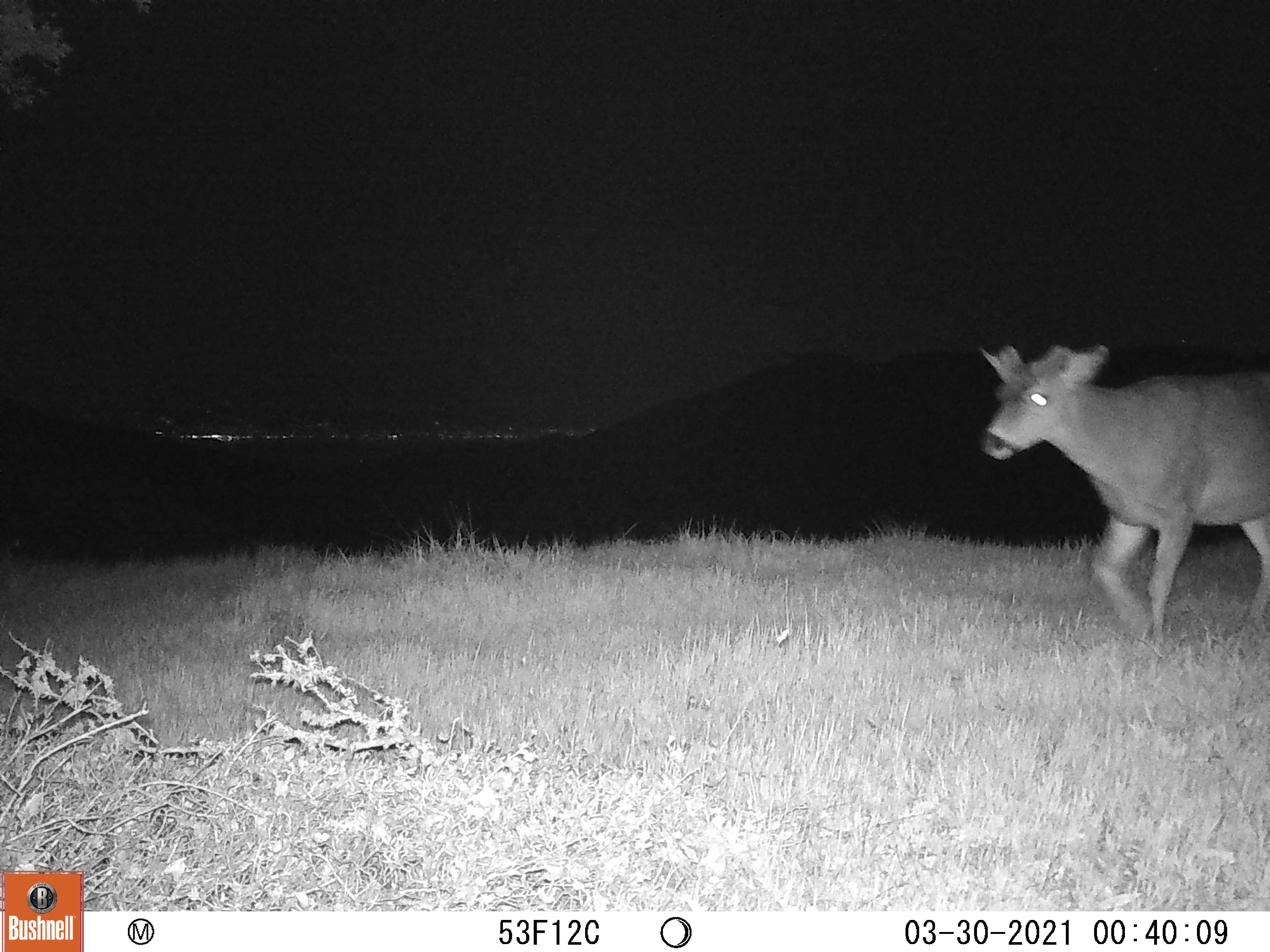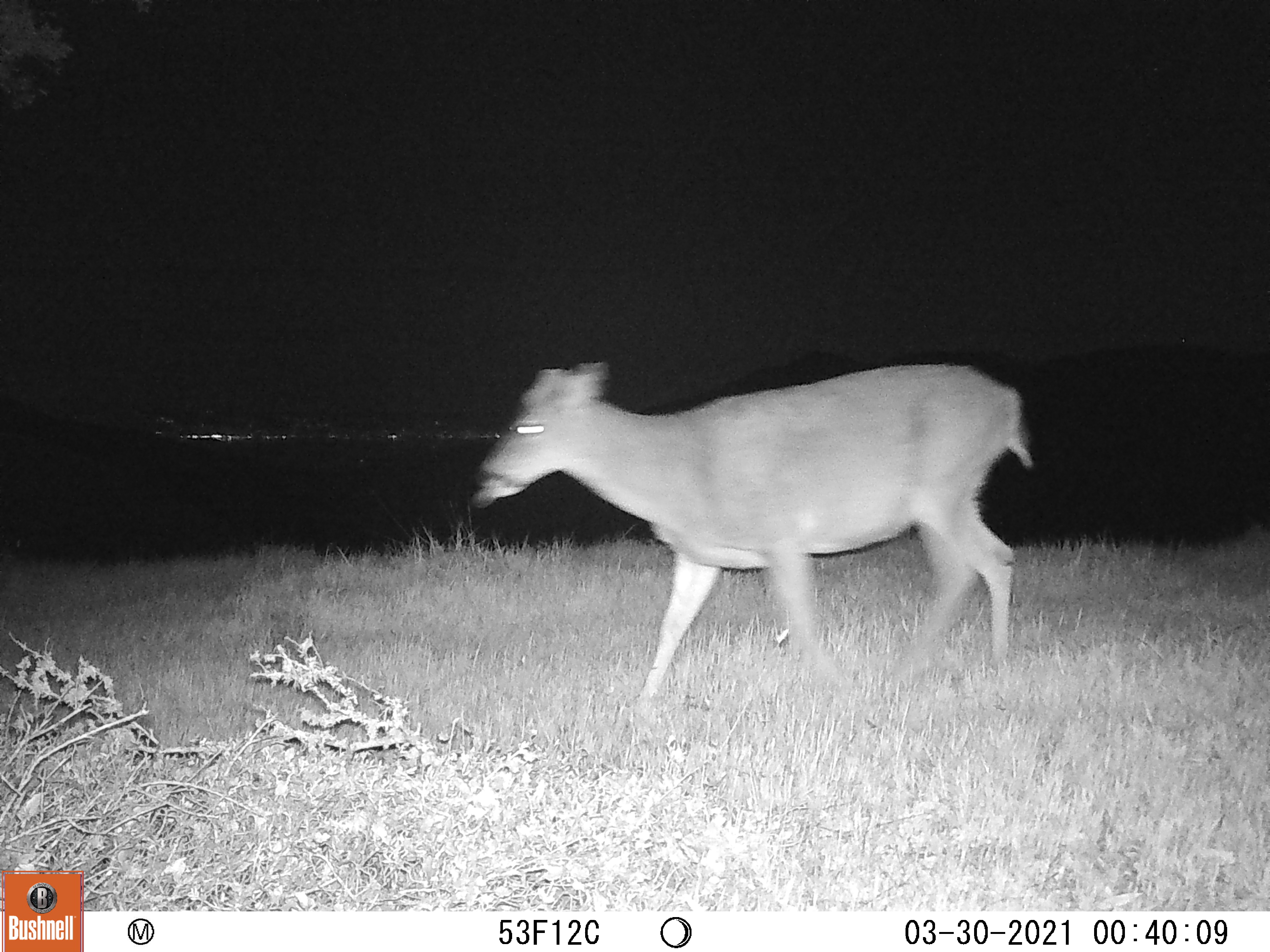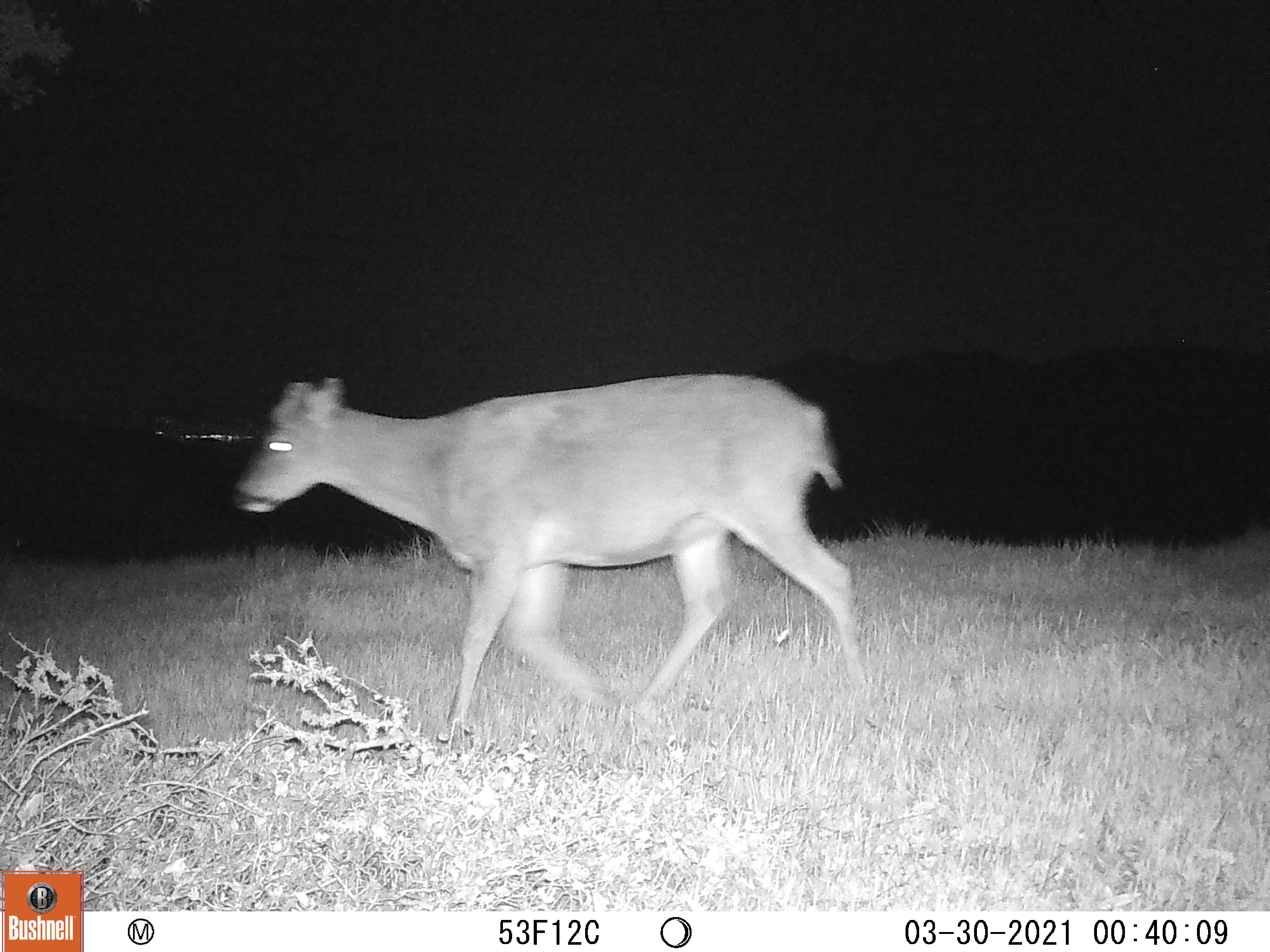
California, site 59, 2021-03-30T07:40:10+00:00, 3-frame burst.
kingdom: Animalia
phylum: Chordata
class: Mammalia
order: Artiodactyla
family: Cervidae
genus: Odocoileus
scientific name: Odocoileus hemionus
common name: mule deer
Mule deer (Odocoileus hemionus).